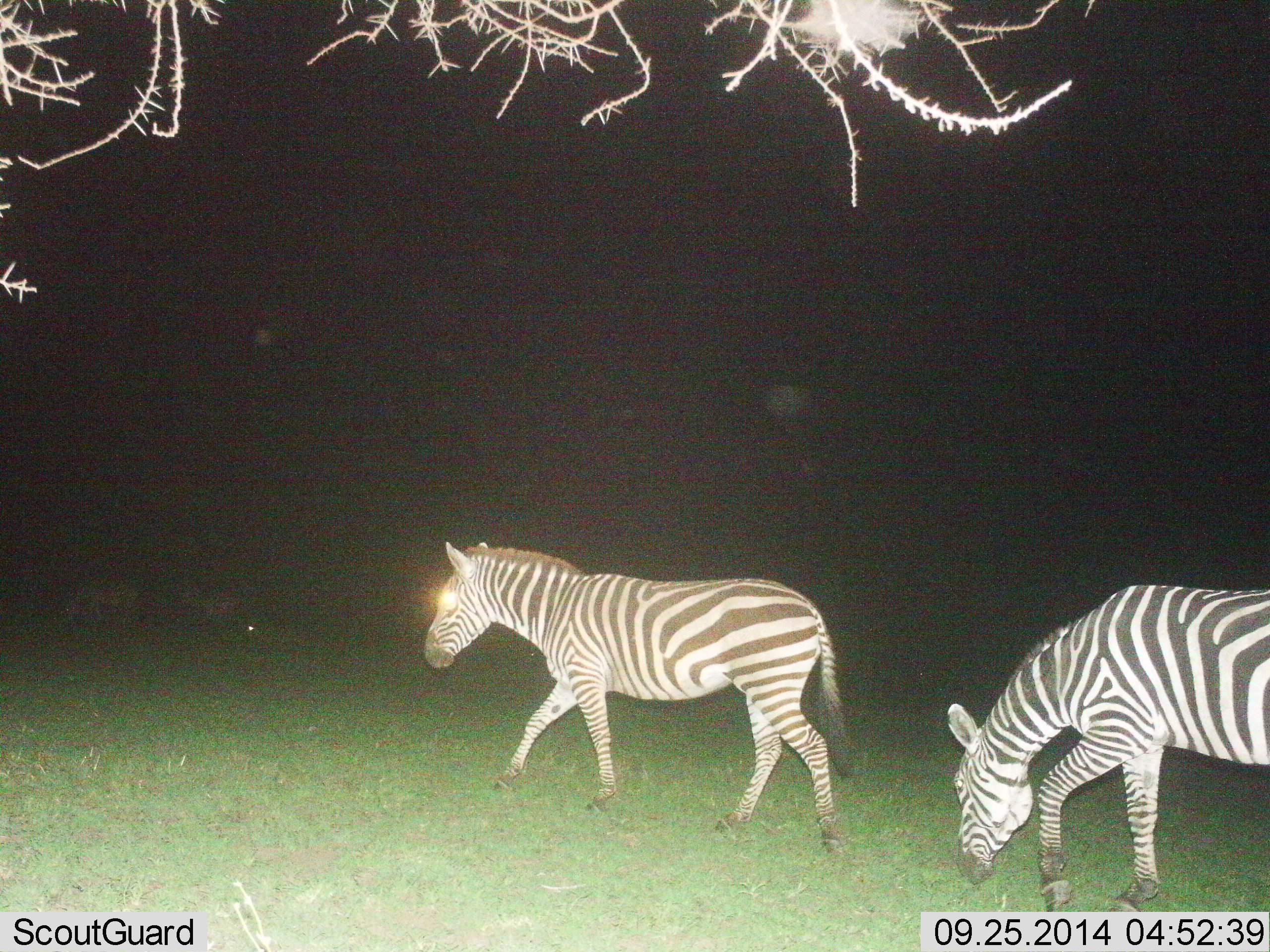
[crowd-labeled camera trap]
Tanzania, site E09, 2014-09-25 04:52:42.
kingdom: Animalia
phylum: Chordata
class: Mammalia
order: Perissodactyla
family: Equidae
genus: Equus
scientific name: Equus quagga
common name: plains zebra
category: zebra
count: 2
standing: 20%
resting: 0%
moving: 80%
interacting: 0%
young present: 0%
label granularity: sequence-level